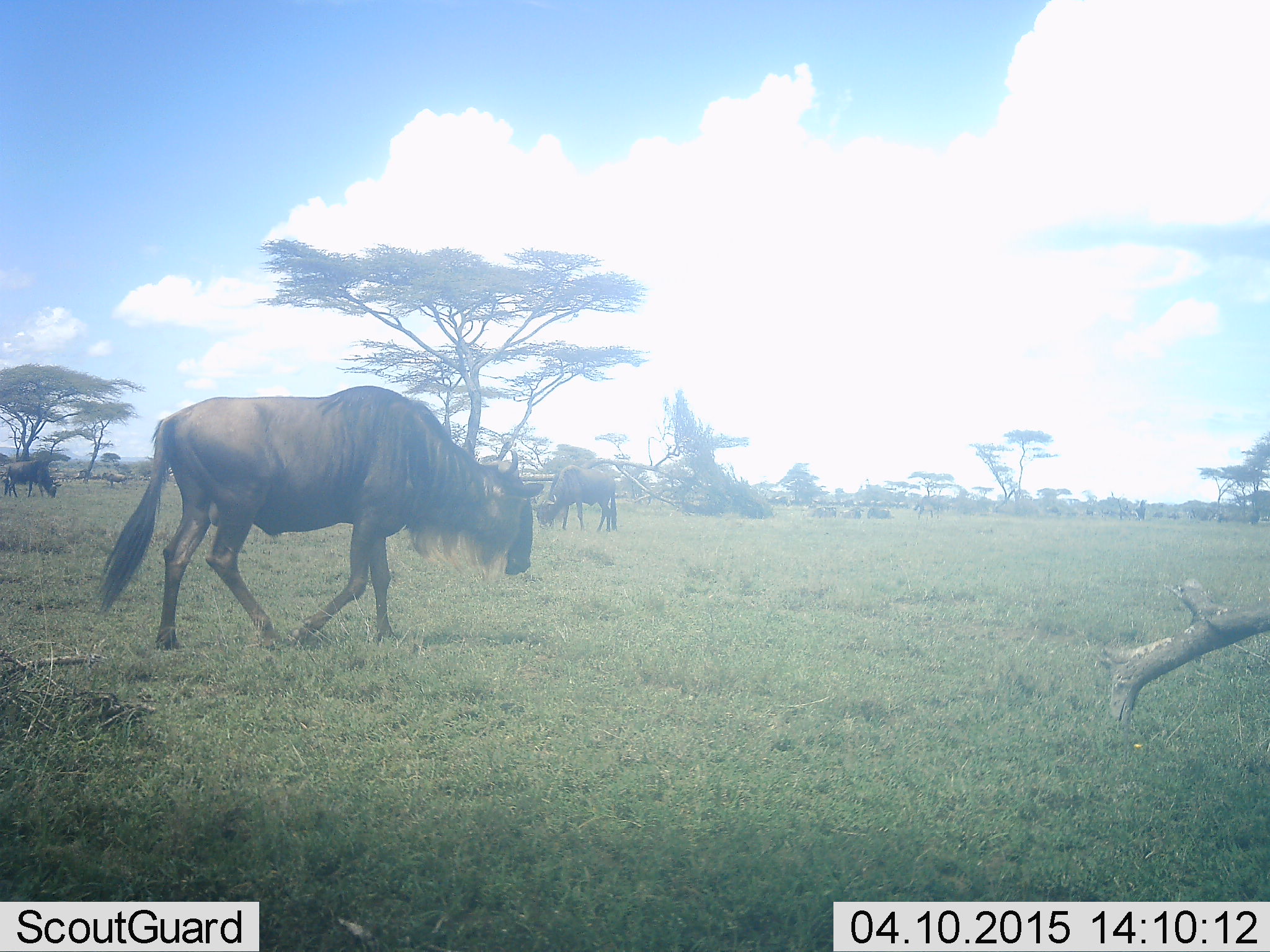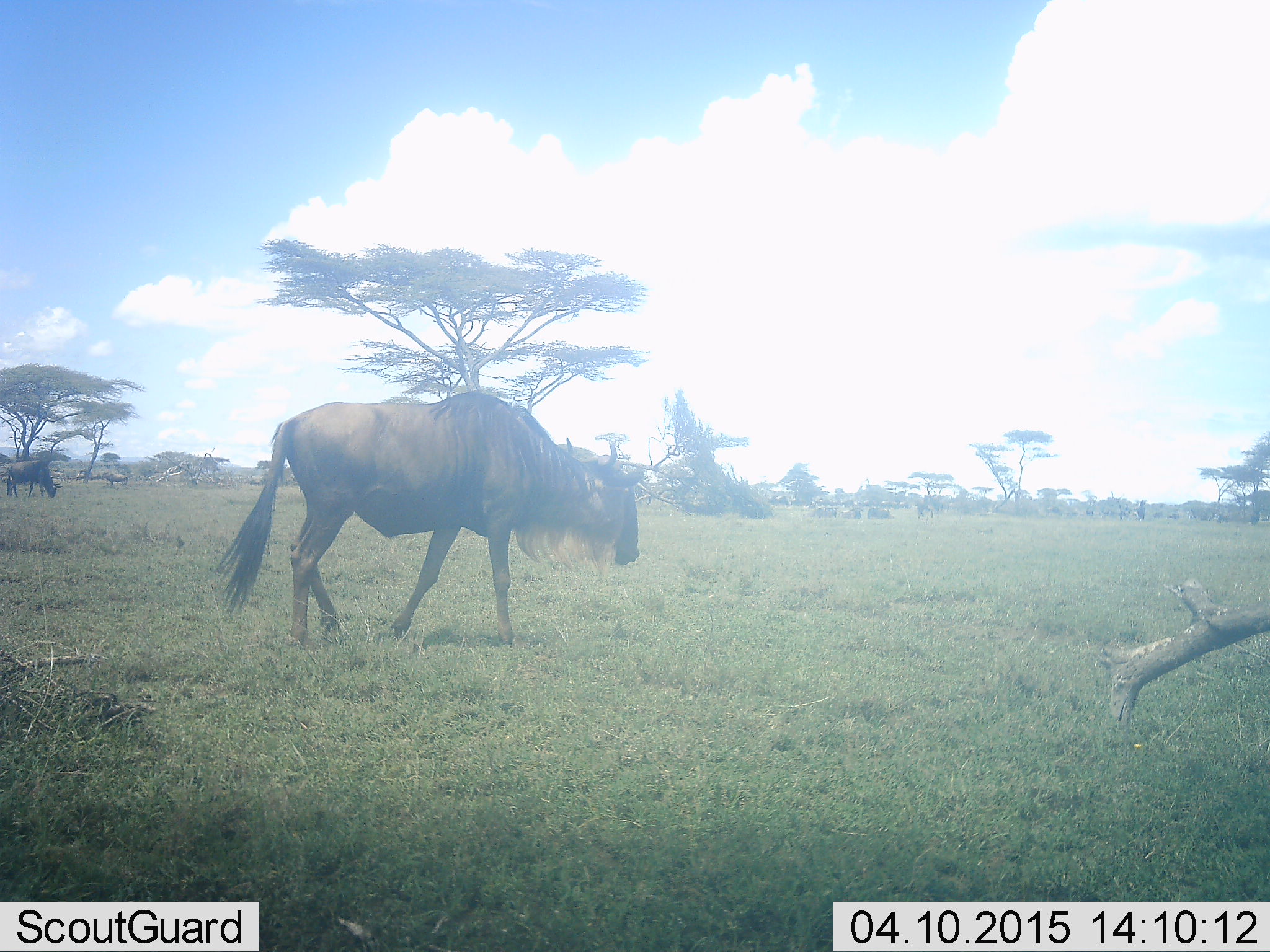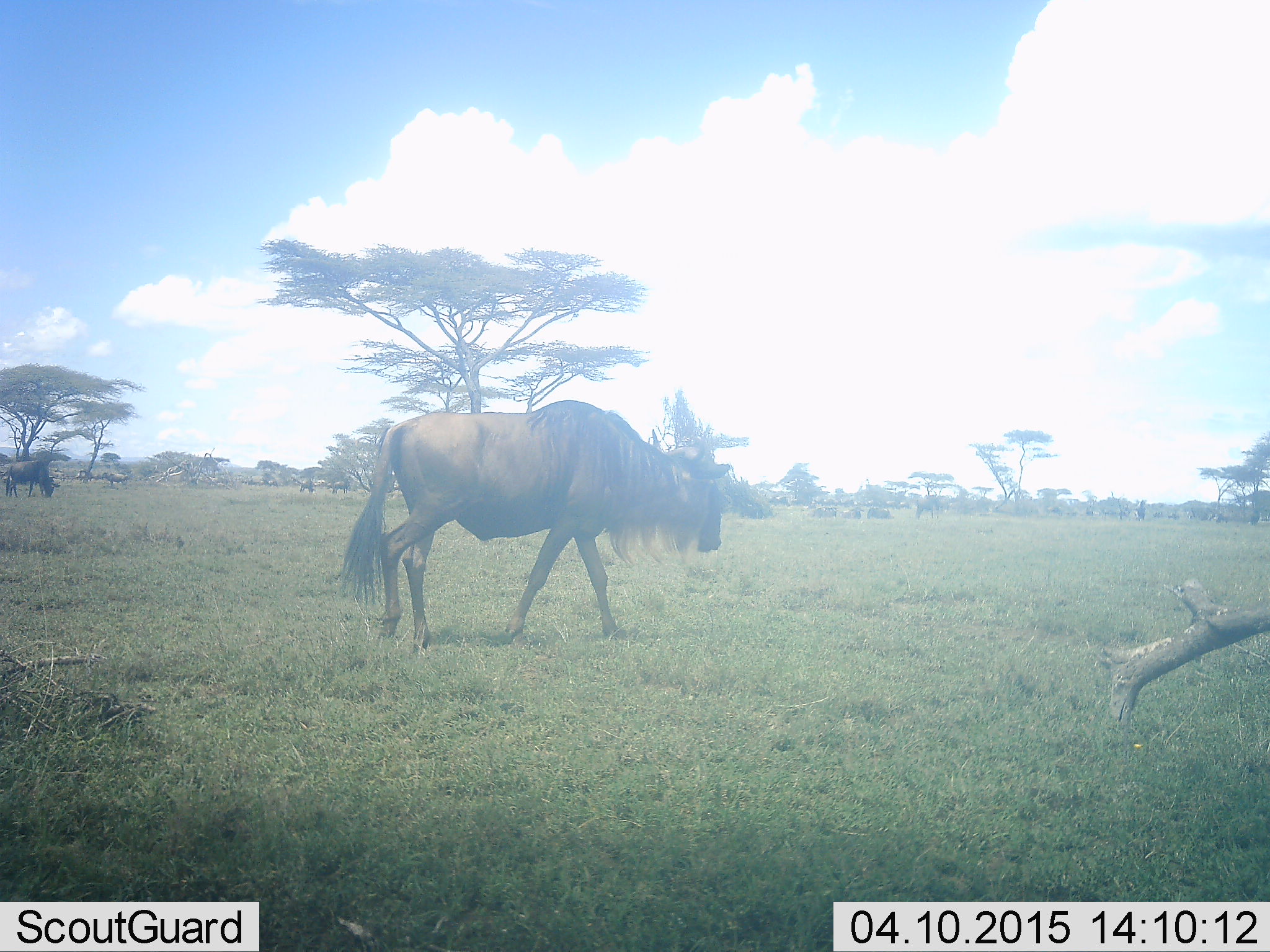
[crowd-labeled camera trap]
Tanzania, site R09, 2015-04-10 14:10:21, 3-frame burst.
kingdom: Animalia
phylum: Chordata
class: Mammalia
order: Artiodactyla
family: Bovidae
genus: Connochaetes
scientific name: Connochaetes taurinus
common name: blue wildebeest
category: wildebeest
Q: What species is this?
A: Wildebeest (blue wildebeest) (Connochaetes taurinus).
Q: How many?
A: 3.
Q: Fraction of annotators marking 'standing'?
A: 30%.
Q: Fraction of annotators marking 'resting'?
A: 0%.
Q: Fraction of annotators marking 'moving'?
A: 90%.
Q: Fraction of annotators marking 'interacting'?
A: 0%.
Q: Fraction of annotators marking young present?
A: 0%.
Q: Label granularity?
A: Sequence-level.